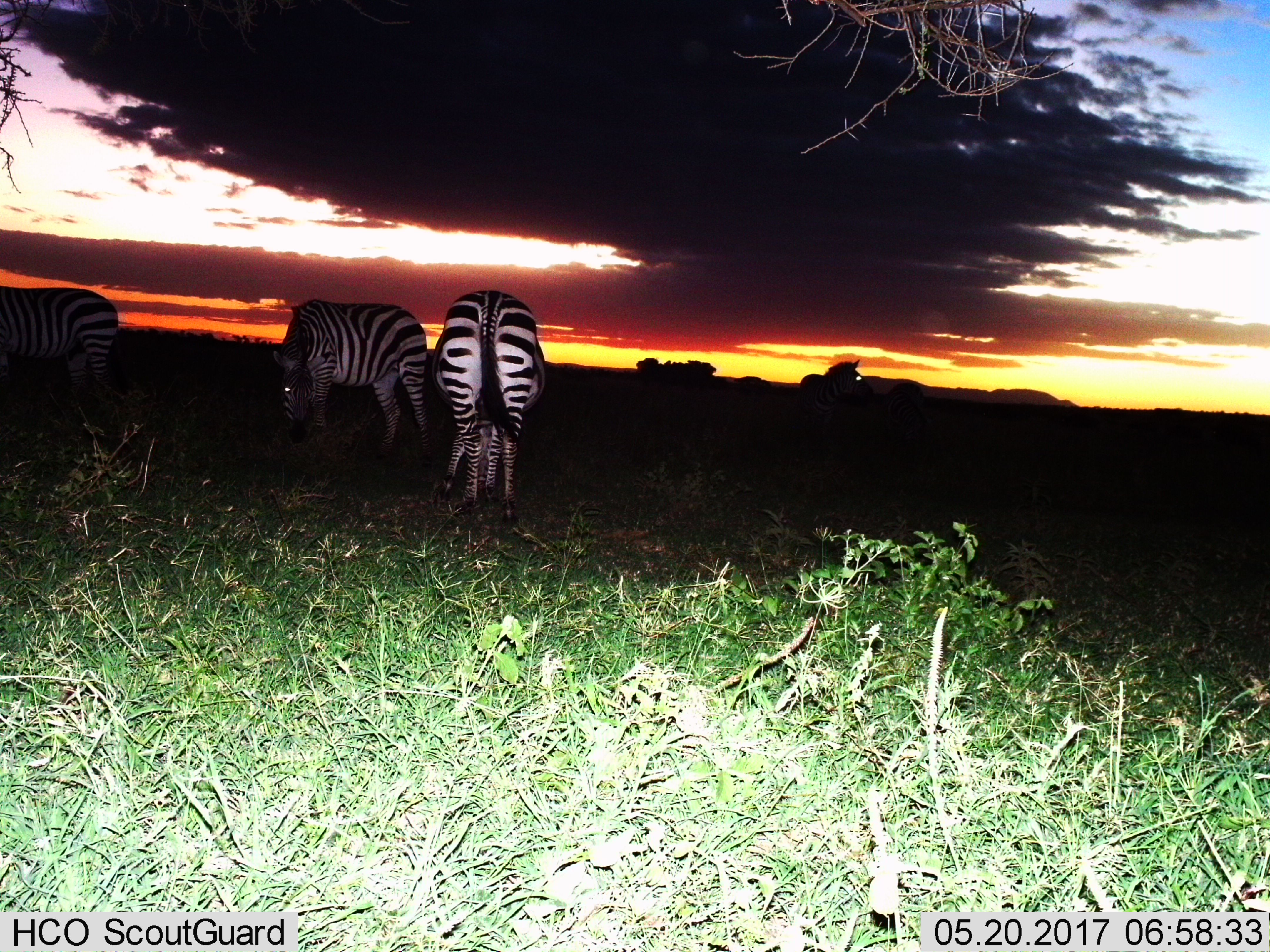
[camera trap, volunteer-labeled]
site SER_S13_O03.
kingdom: Animalia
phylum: Chordata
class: Mammalia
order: Perissodactyla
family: Equidae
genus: Equus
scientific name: Equus quagga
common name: plains zebra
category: zebraplains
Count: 4.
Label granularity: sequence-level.